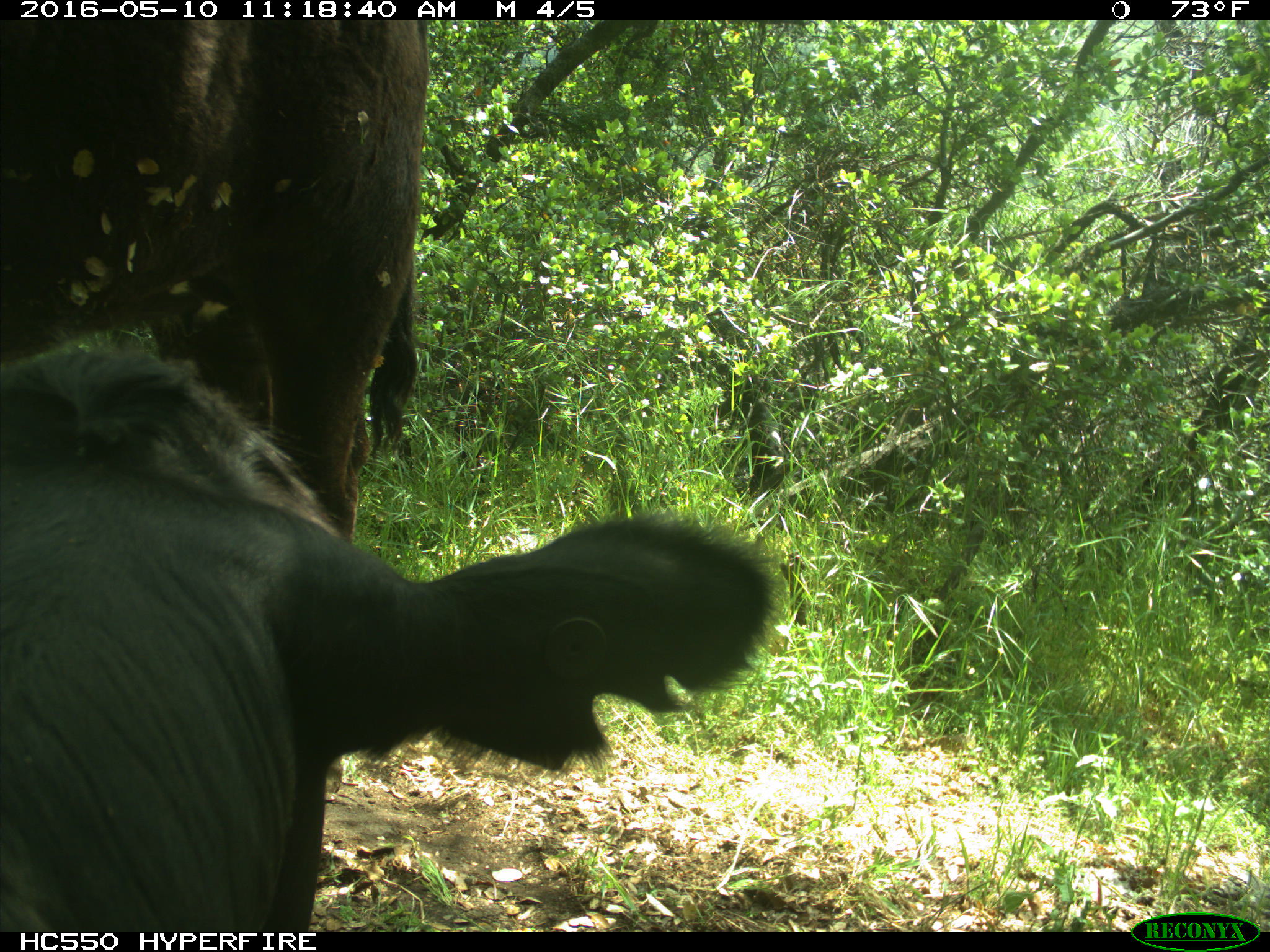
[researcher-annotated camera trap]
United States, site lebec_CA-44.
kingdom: Animalia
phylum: Chordata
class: Mammalia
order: Artiodactyla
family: Bovidae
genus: Bos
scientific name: Bos taurus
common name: domestic cow